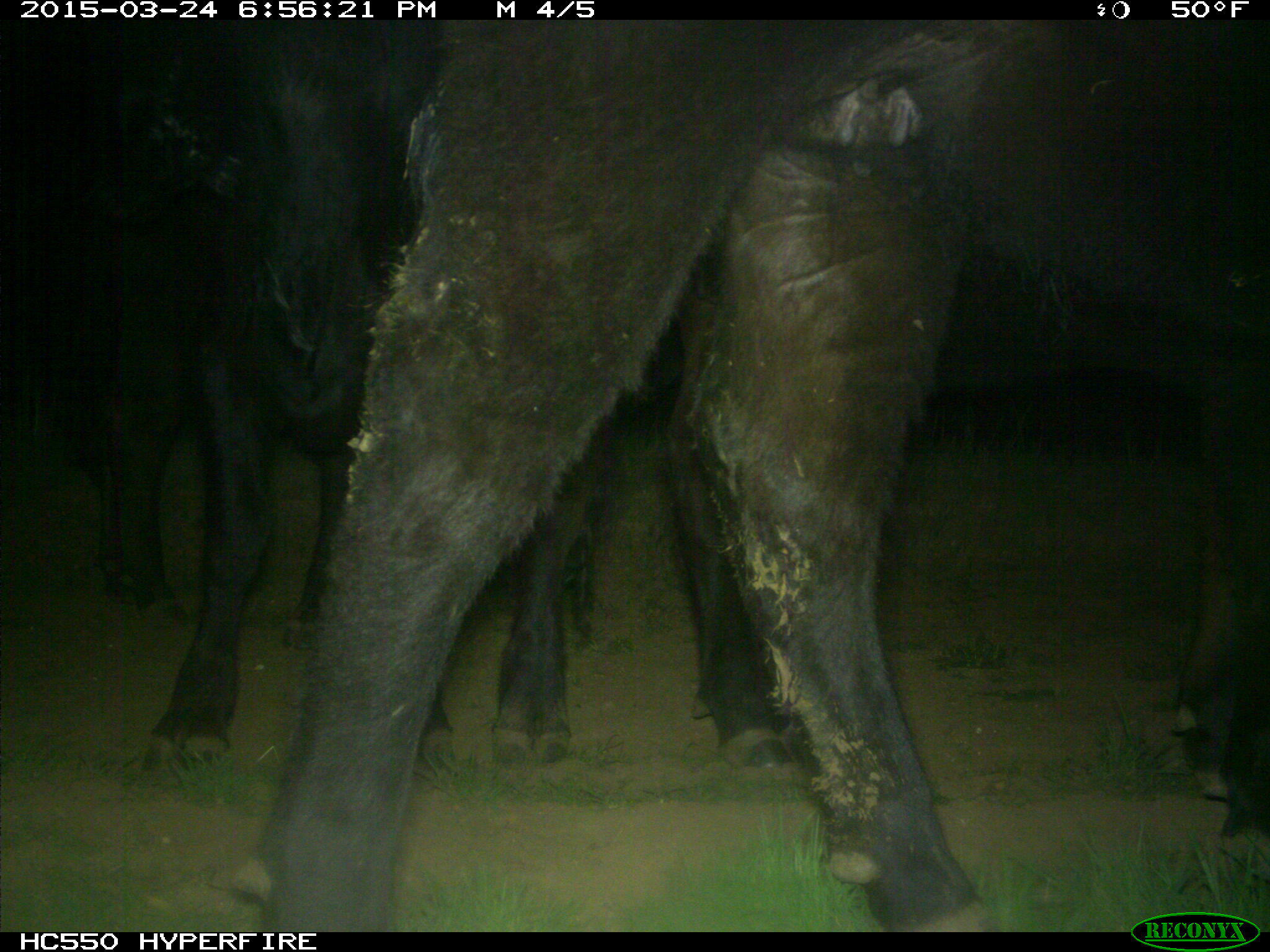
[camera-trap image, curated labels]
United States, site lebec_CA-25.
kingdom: Animalia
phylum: Chordata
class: Mammalia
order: Artiodactyla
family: Bovidae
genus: Bos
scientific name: Bos taurus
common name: domestic cow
Bos taurus (domestic cow).